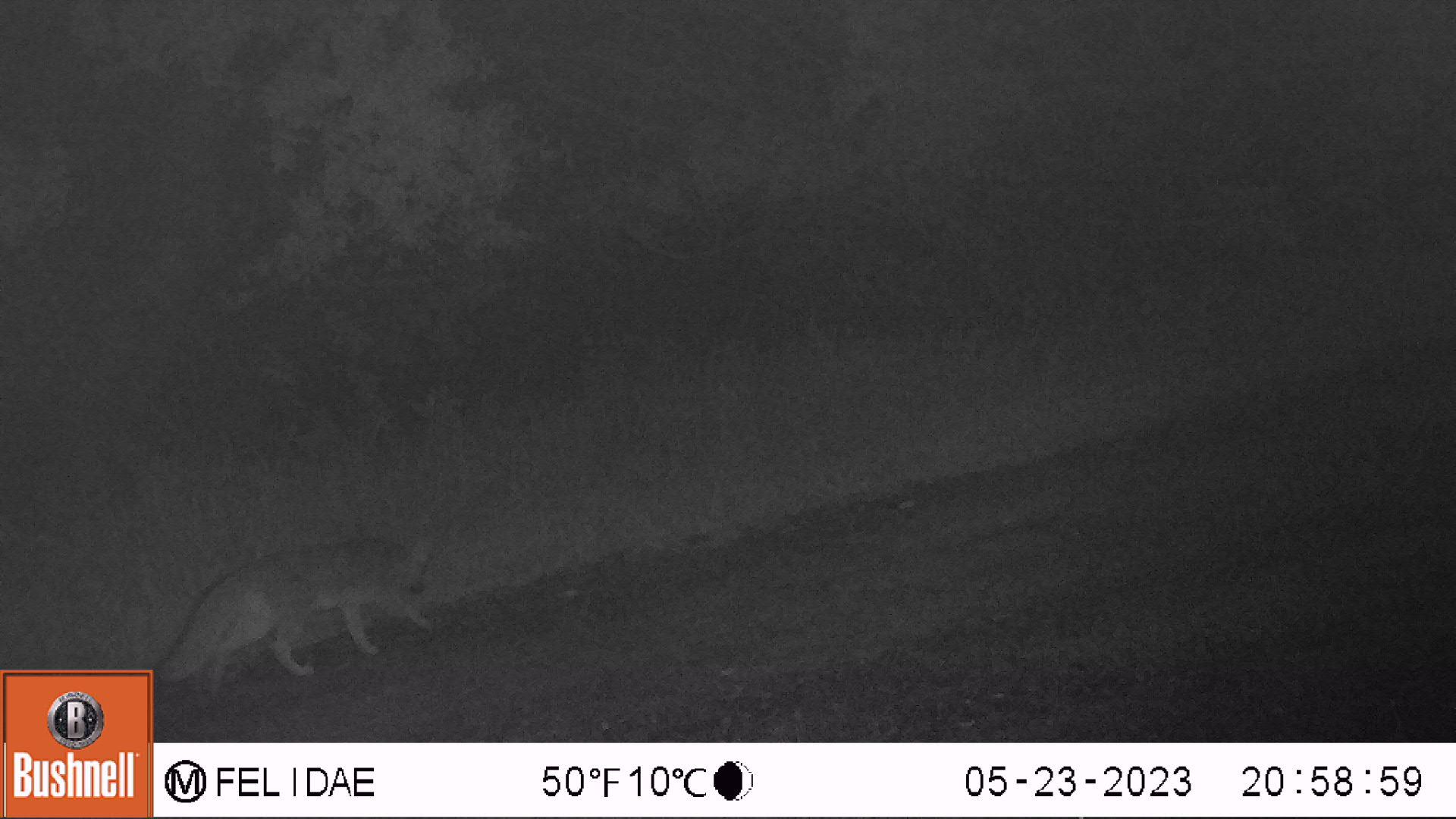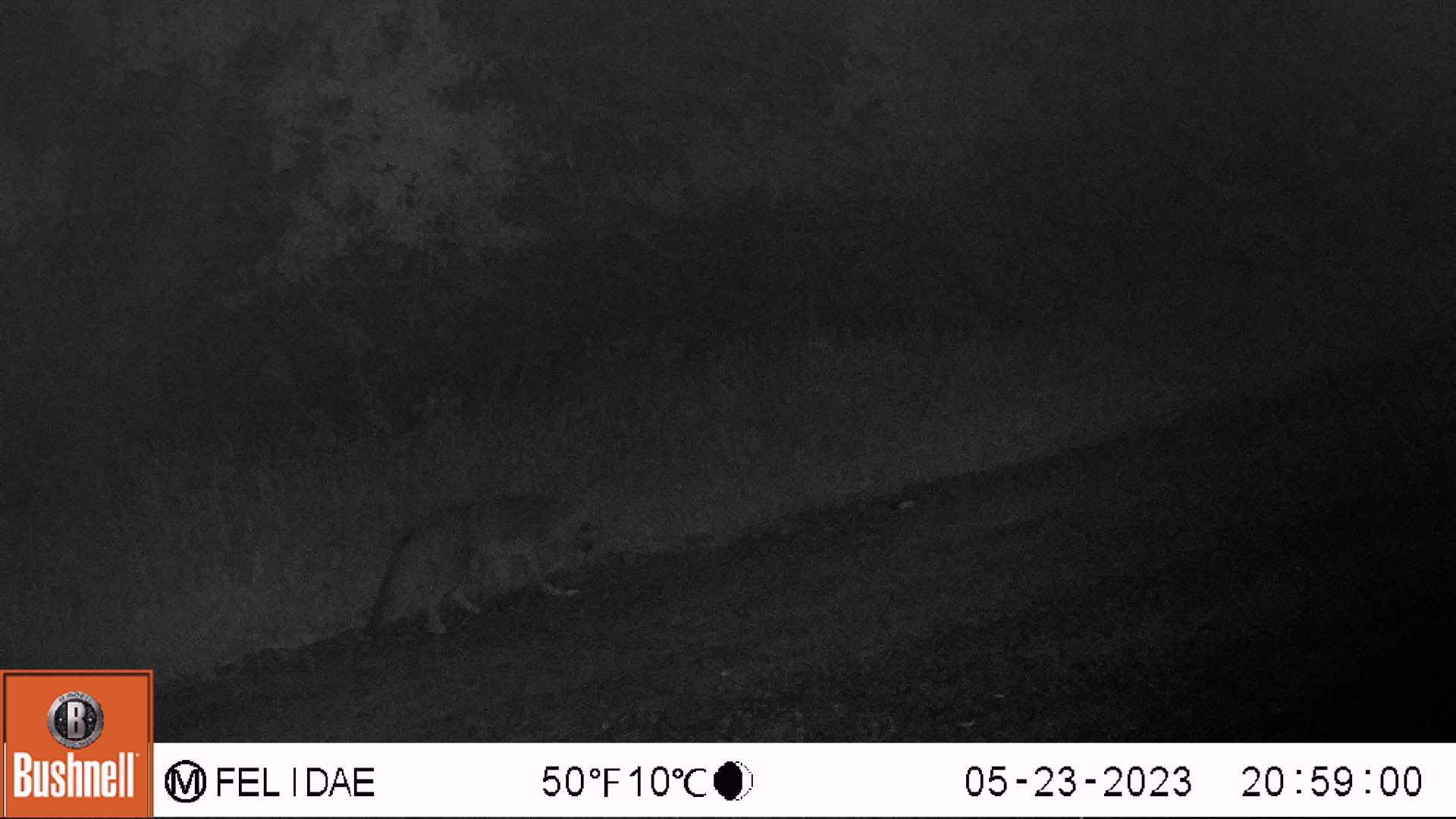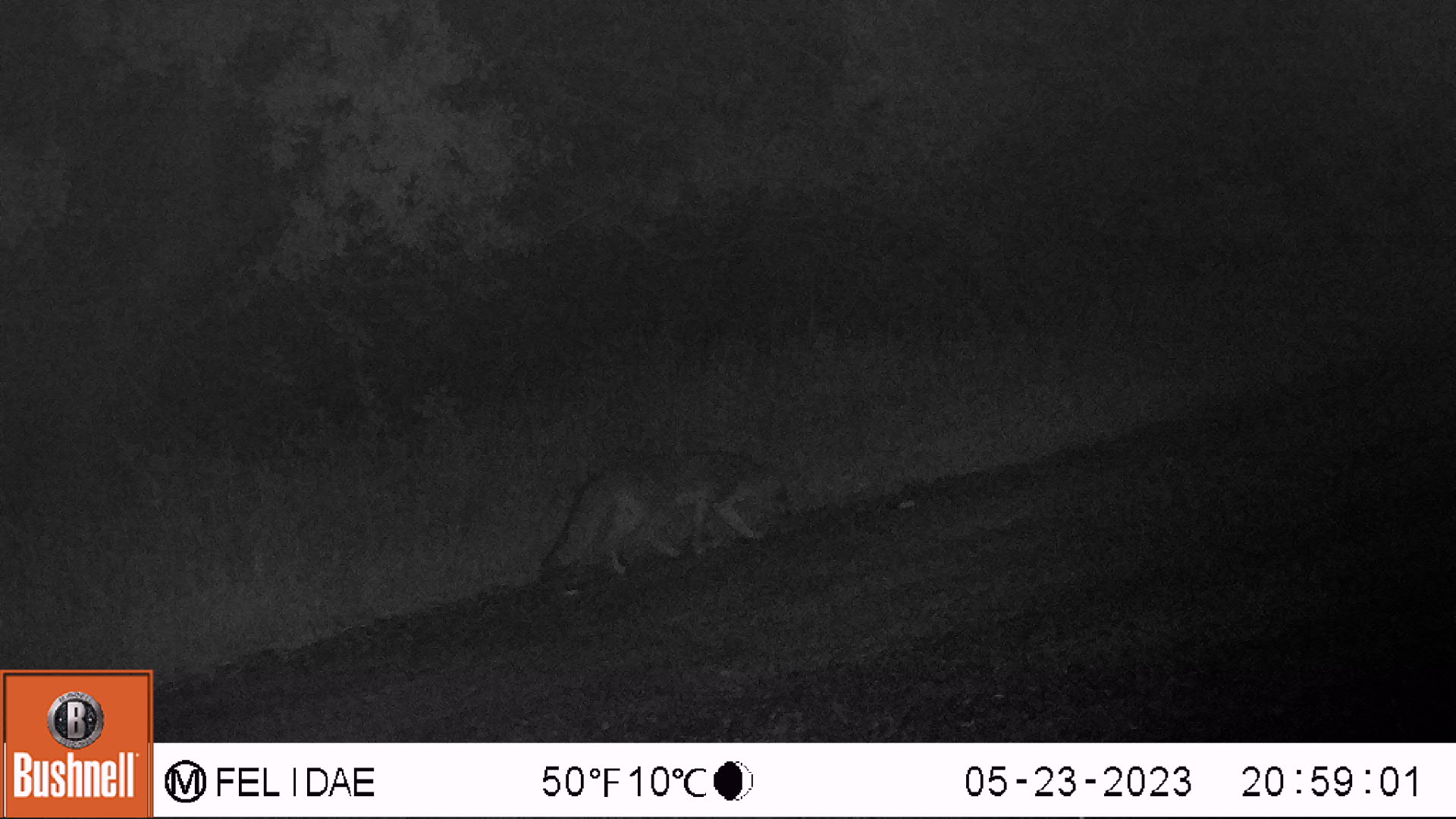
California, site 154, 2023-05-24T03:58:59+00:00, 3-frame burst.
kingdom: Animalia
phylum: Chordata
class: Mammalia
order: Carnivora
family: Canidae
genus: Urocyon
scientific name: Urocyon cinereoargenteus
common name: gray fox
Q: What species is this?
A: Gray fox (Urocyon cinereoargenteus).